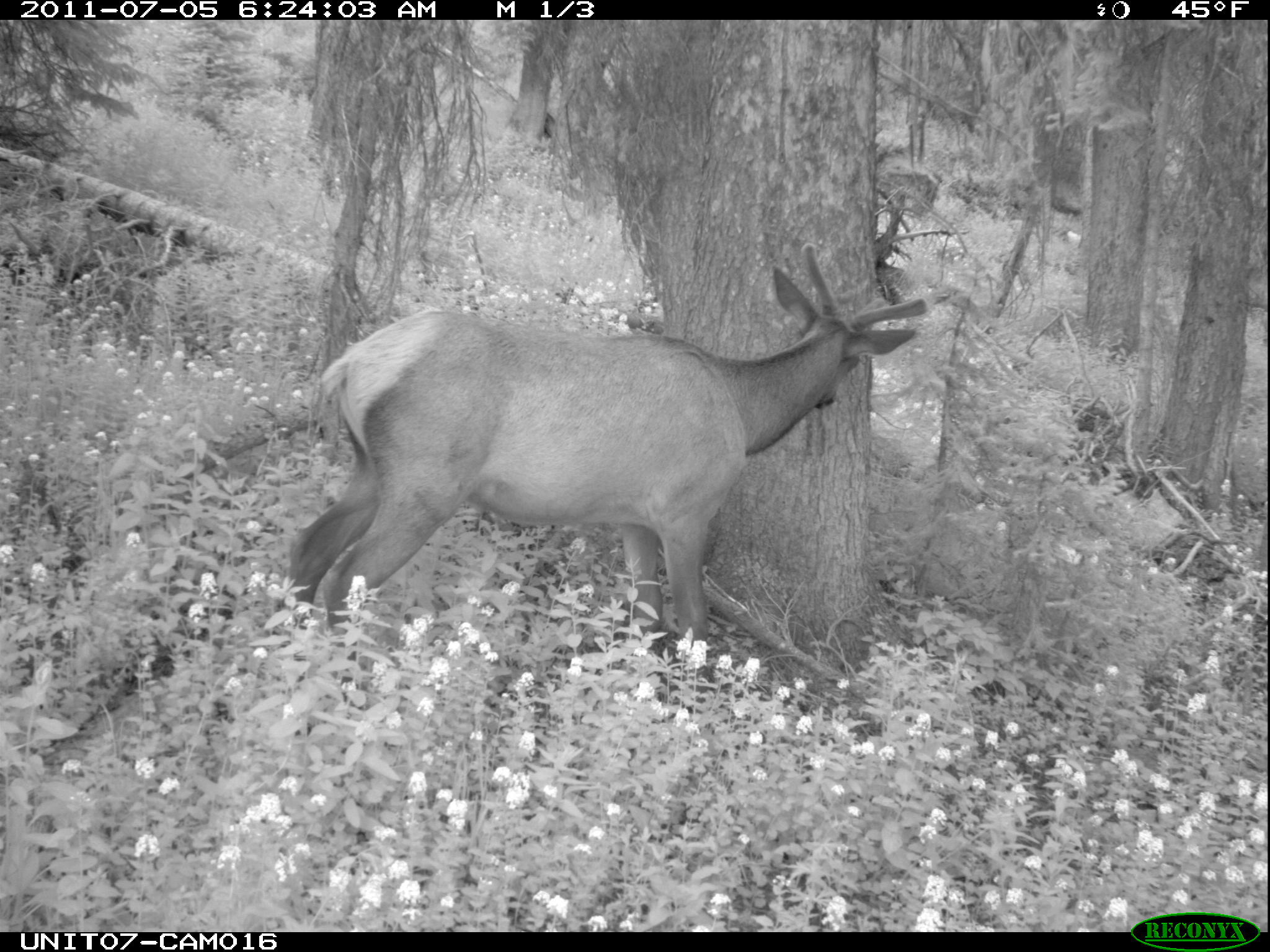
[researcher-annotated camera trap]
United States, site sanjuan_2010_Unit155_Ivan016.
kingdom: Animalia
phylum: Chordata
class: Mammalia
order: Artiodactyla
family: Cervidae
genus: Cervus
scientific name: Cervus elaphus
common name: red deer